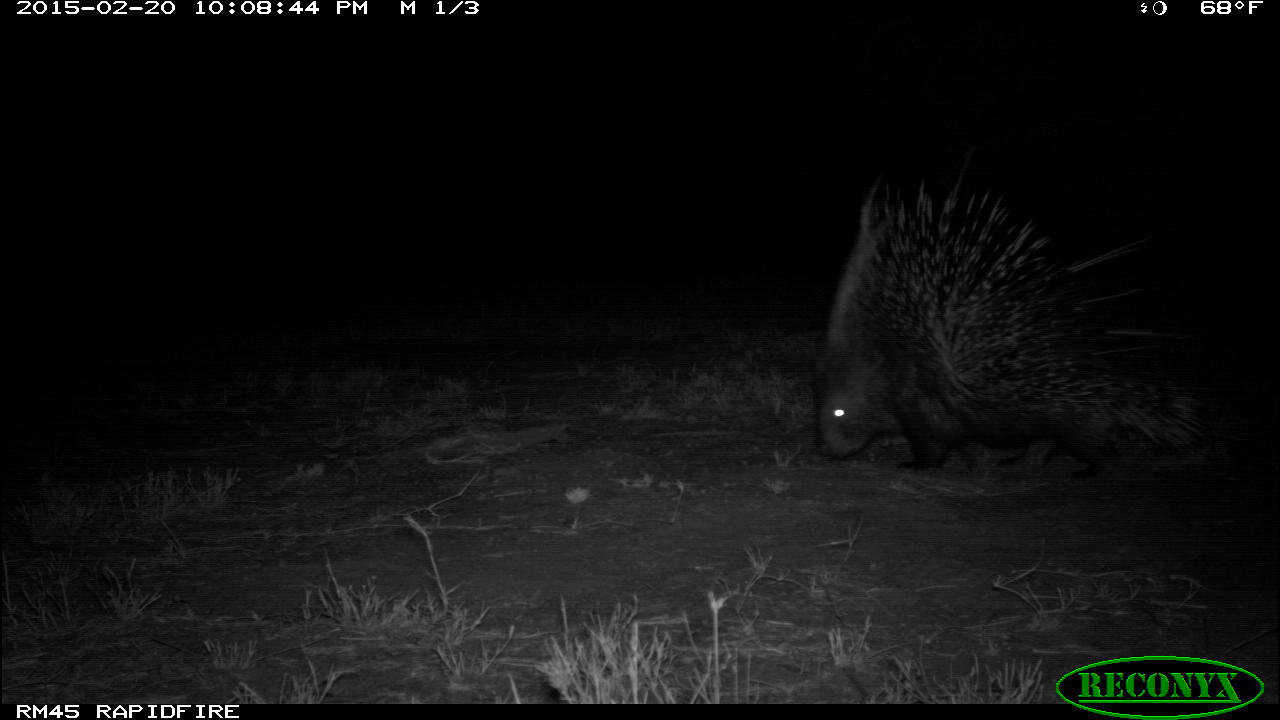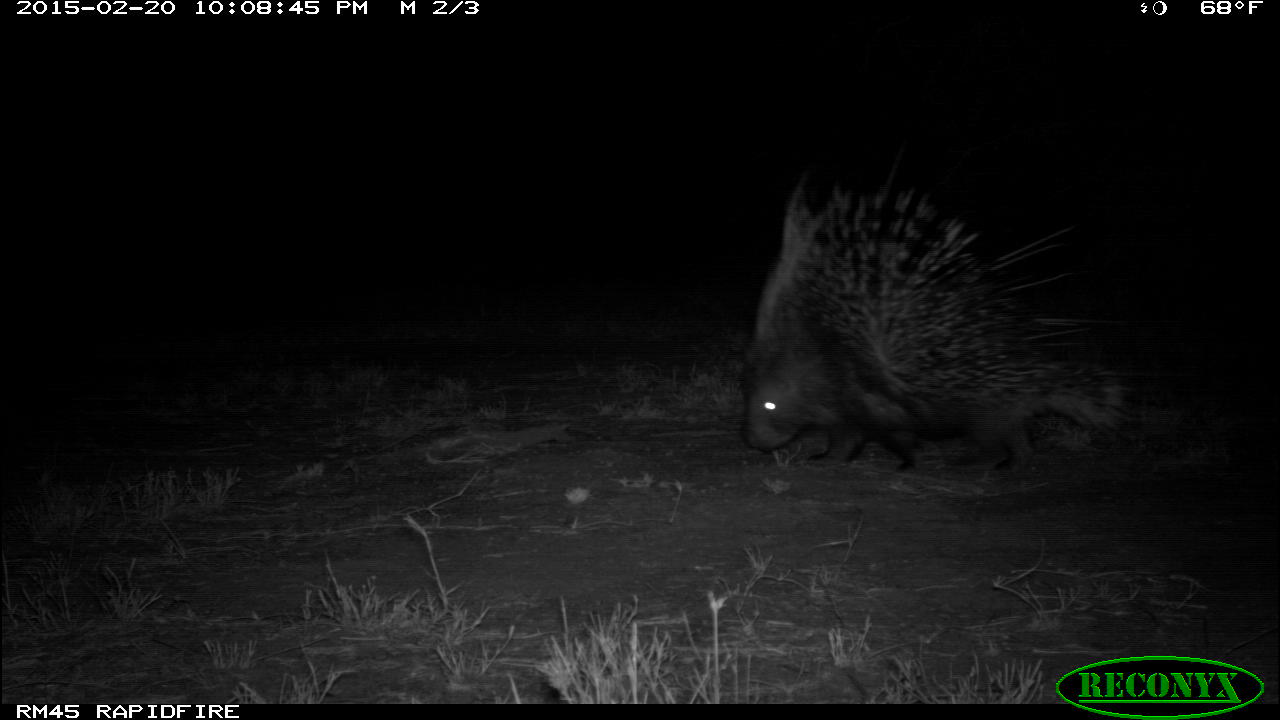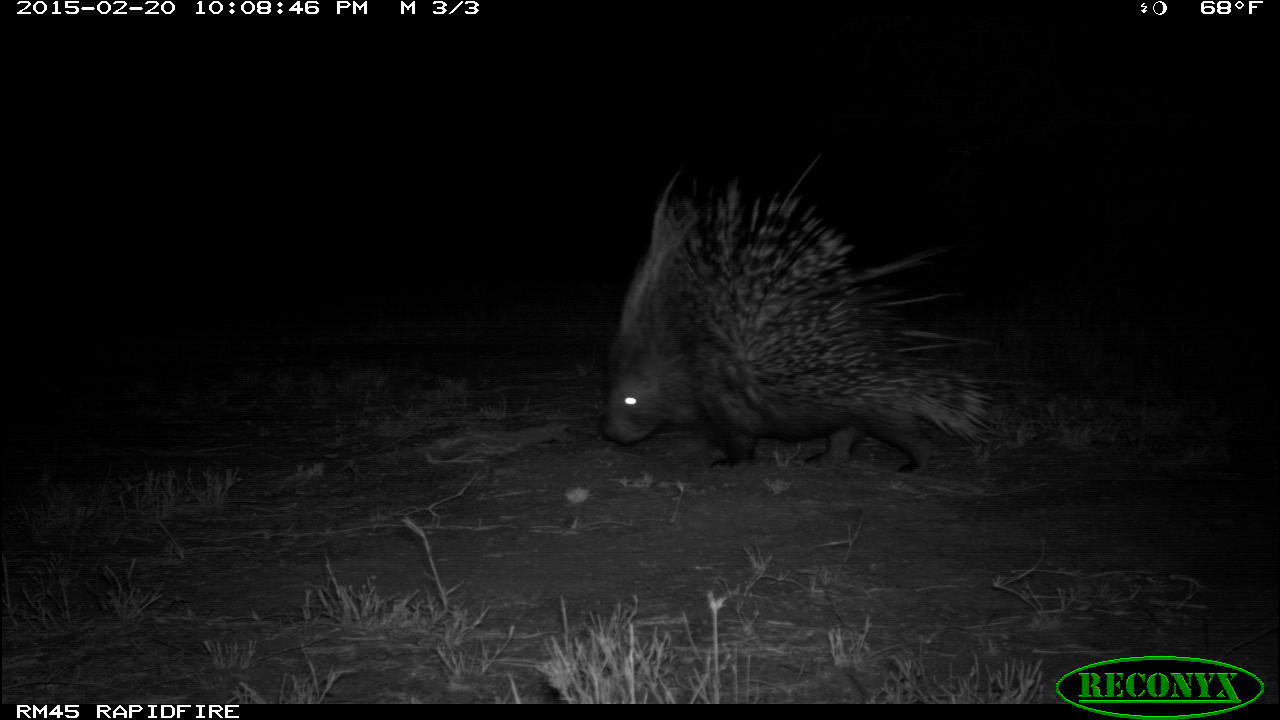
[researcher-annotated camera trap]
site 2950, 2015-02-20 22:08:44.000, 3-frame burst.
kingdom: Animalia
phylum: Chordata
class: Mammalia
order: Rodentia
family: Hystricidae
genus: Hystrix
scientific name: Hystrix cristata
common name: crested porcupine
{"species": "Hystrix cristata (crested porcupine)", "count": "1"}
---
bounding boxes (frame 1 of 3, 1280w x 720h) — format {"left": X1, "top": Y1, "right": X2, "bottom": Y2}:
hystrix cristata: {"left": 814, "top": 138, "right": 1218, "bottom": 480}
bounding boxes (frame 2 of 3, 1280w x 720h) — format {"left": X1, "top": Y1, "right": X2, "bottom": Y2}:
hystrix cristata: {"left": 737, "top": 136, "right": 1136, "bottom": 479}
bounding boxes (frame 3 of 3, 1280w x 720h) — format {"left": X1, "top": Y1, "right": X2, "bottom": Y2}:
hystrix cristata: {"left": 603, "top": 156, "right": 1002, "bottom": 477}